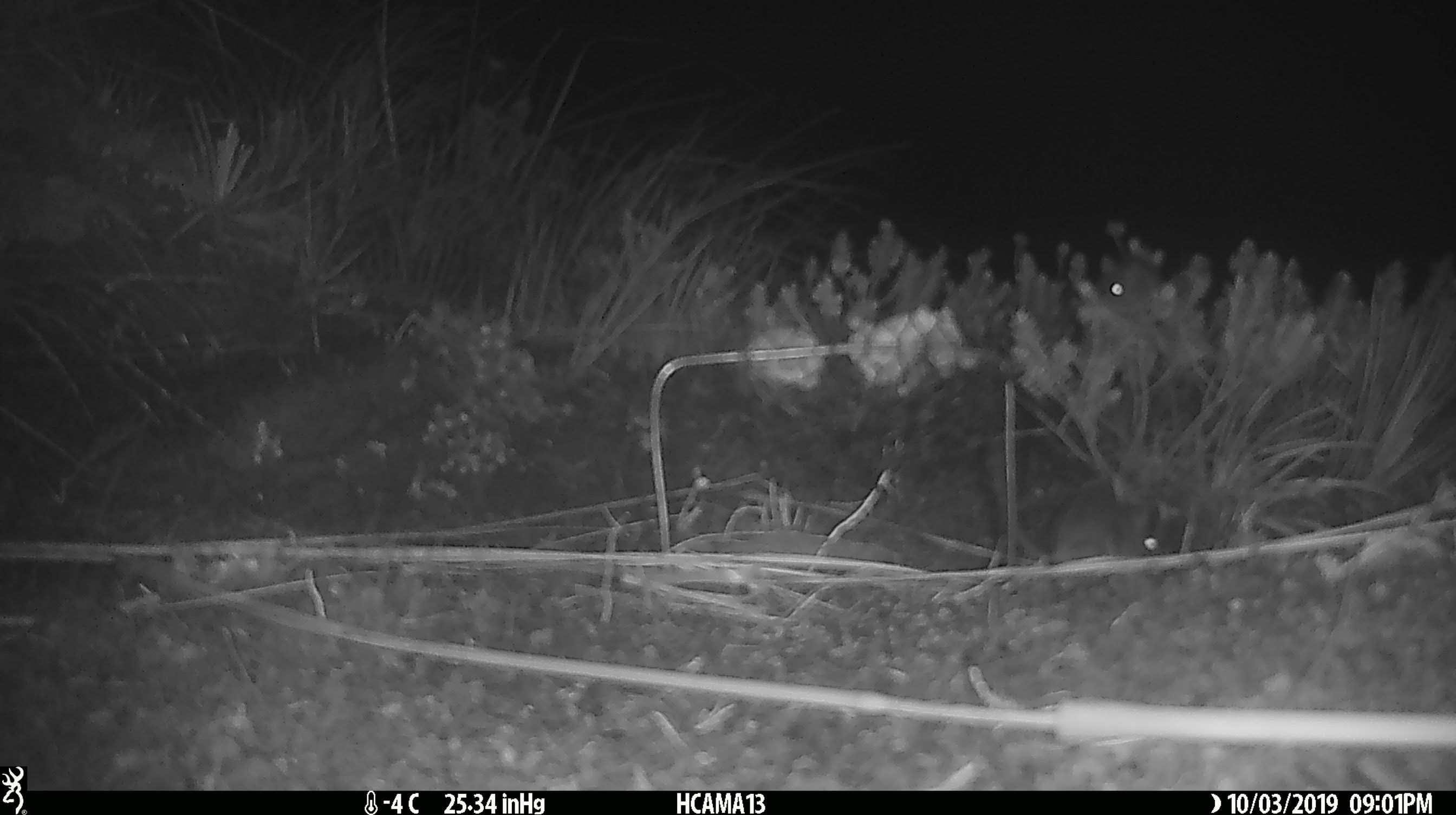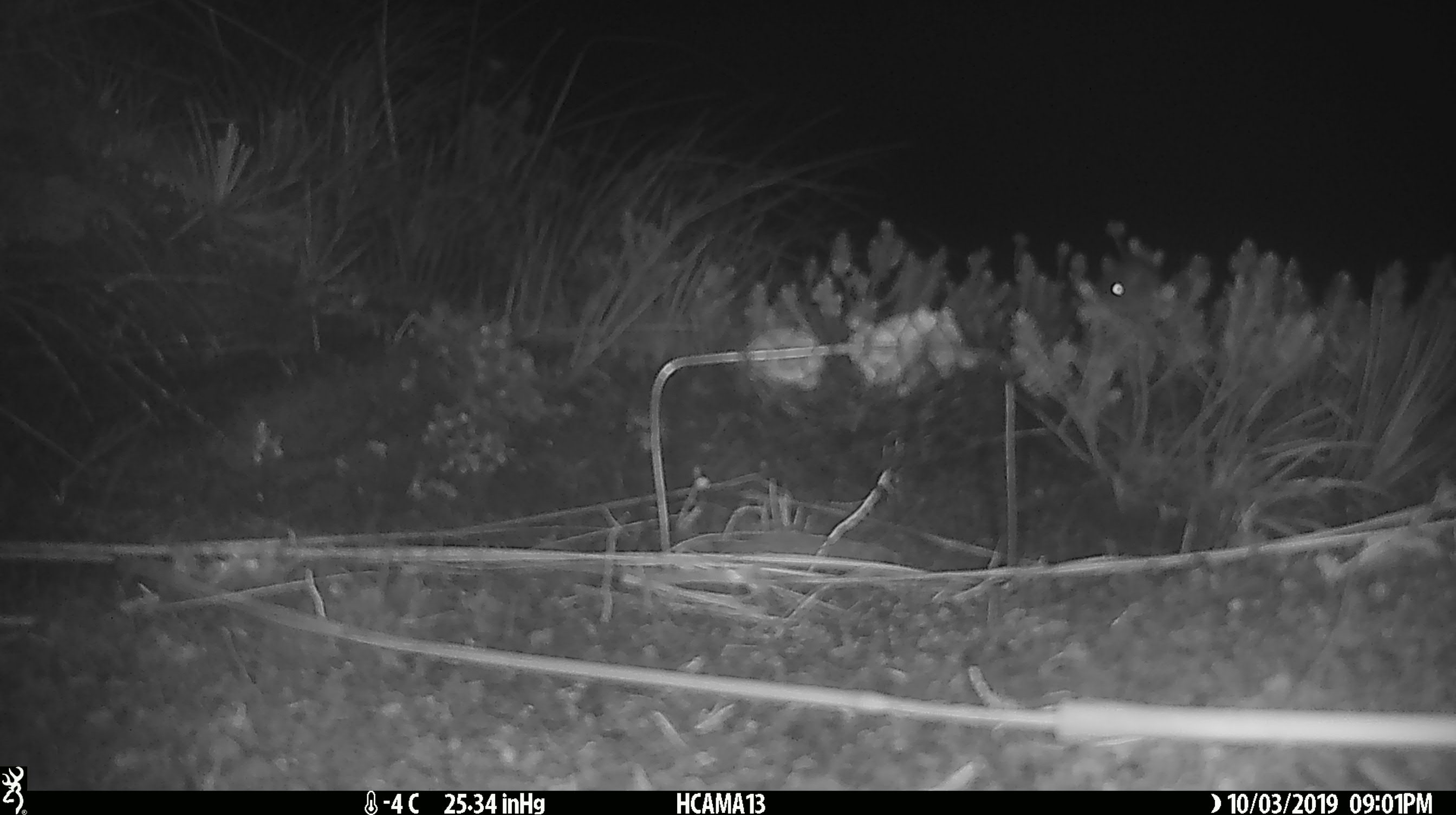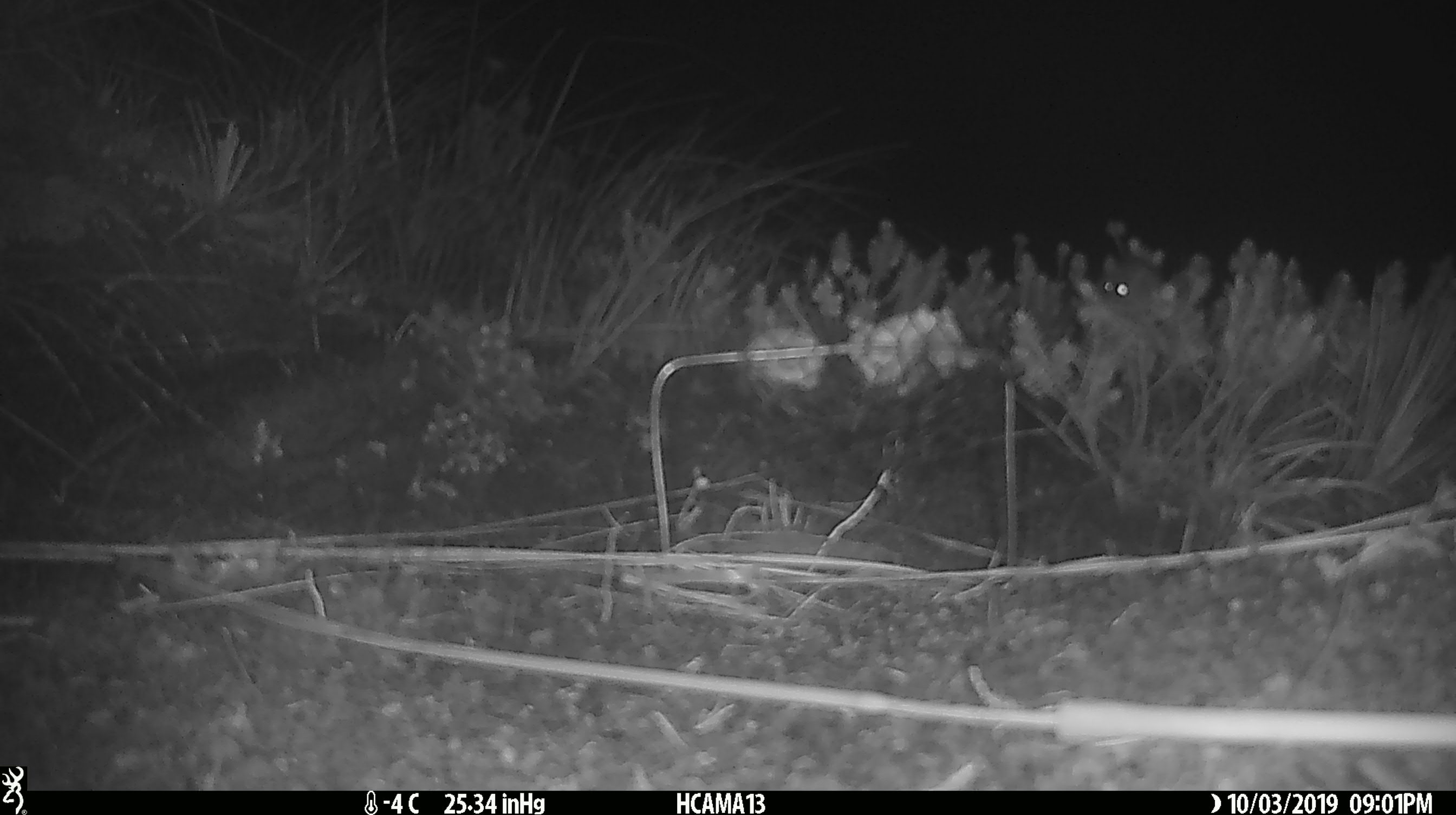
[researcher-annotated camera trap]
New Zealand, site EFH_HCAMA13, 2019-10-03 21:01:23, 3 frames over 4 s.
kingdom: Animalia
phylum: Chordata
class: Mammalia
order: Rodentia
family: Muridae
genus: Mus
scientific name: Mus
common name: mouse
Mouse (Mus).